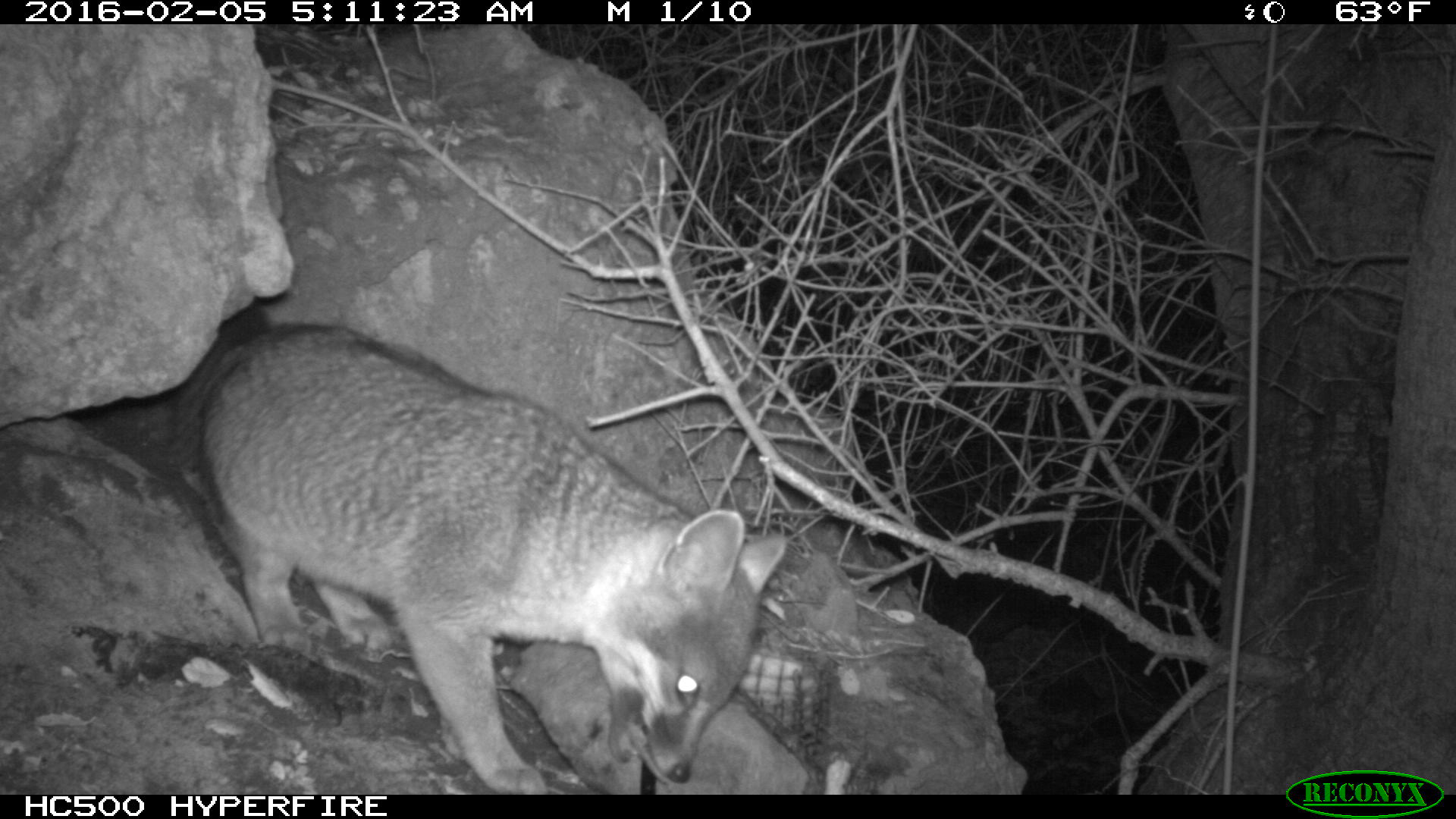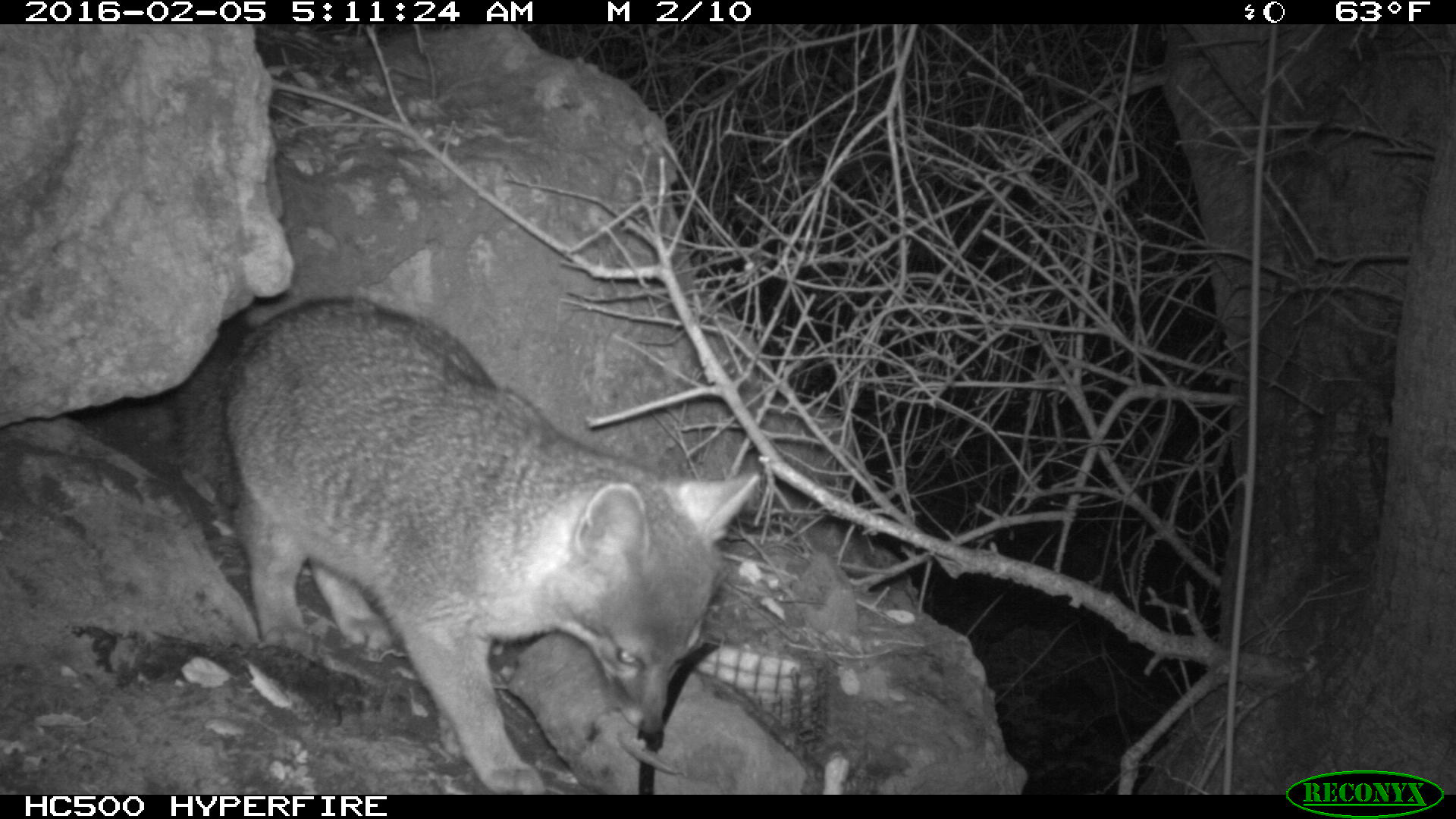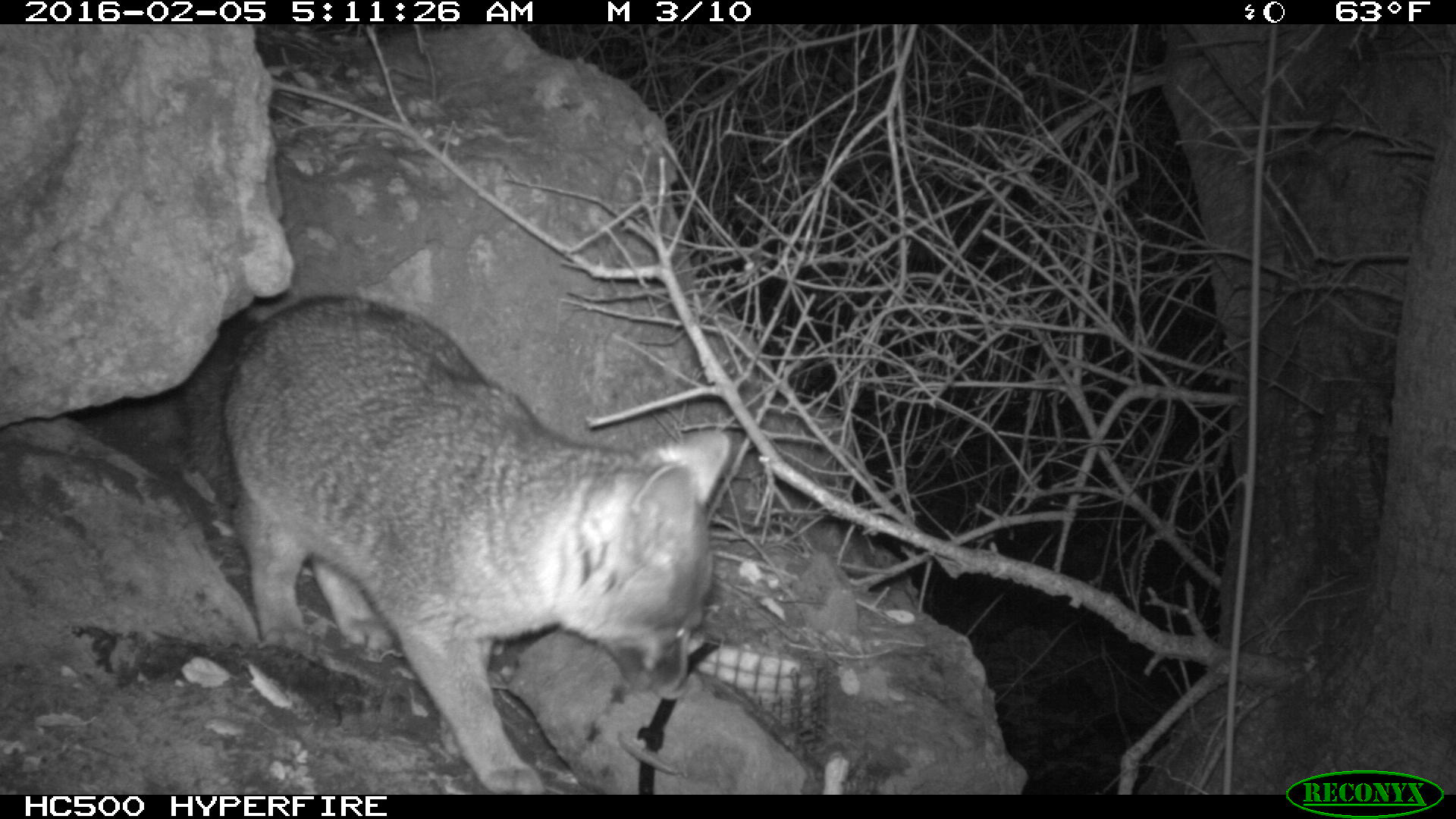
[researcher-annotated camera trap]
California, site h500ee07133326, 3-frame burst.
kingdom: Animalia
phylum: Chordata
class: Mammalia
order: Carnivora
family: Canidae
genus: Urocyon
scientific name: Urocyon littoralis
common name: island fox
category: fox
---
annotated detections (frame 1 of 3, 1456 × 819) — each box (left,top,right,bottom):
fox: (115,305,786,792)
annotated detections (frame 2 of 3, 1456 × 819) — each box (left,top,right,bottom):
fox: (156,294,756,794)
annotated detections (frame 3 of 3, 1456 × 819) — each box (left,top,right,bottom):
fox: (180,293,731,794)